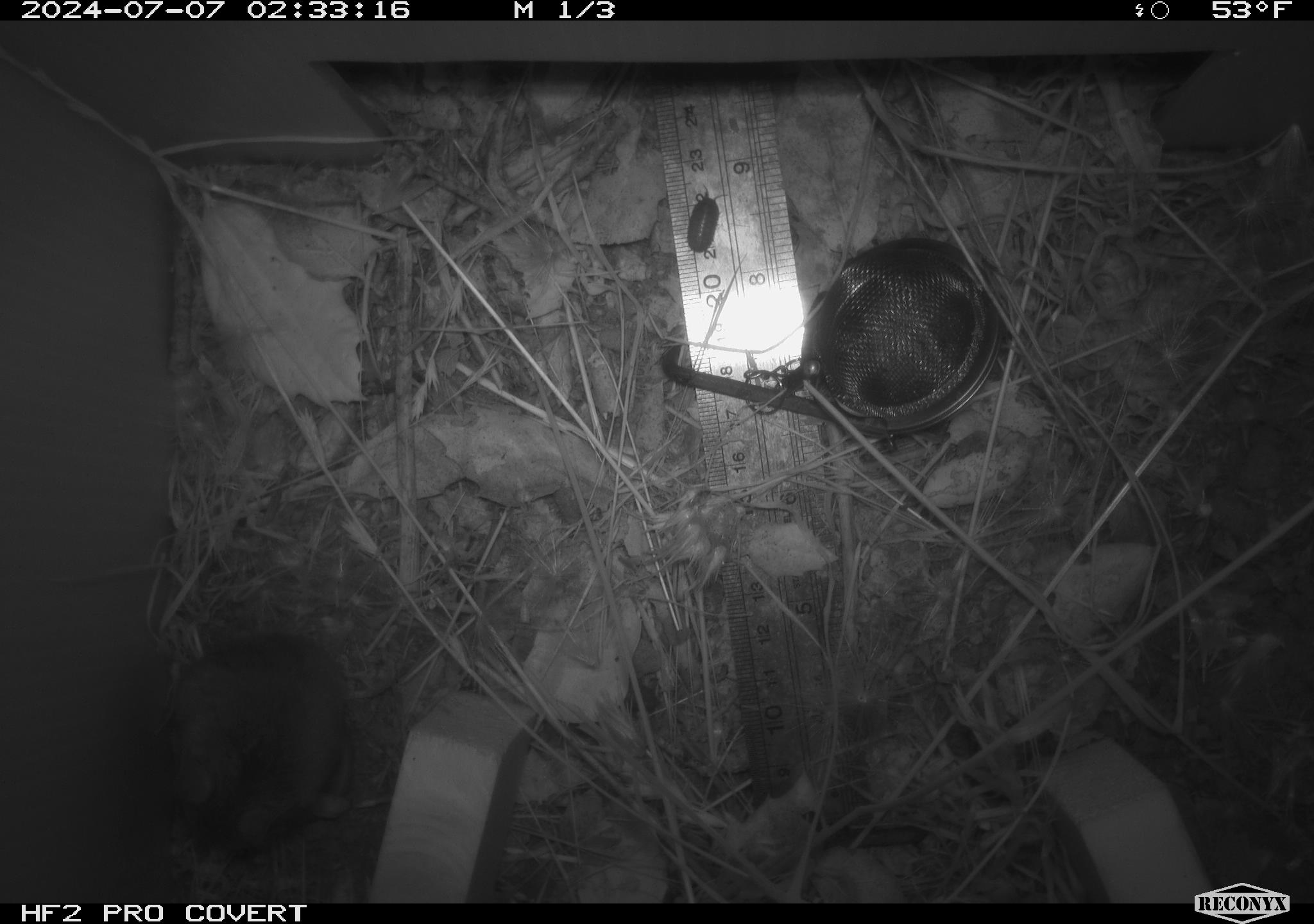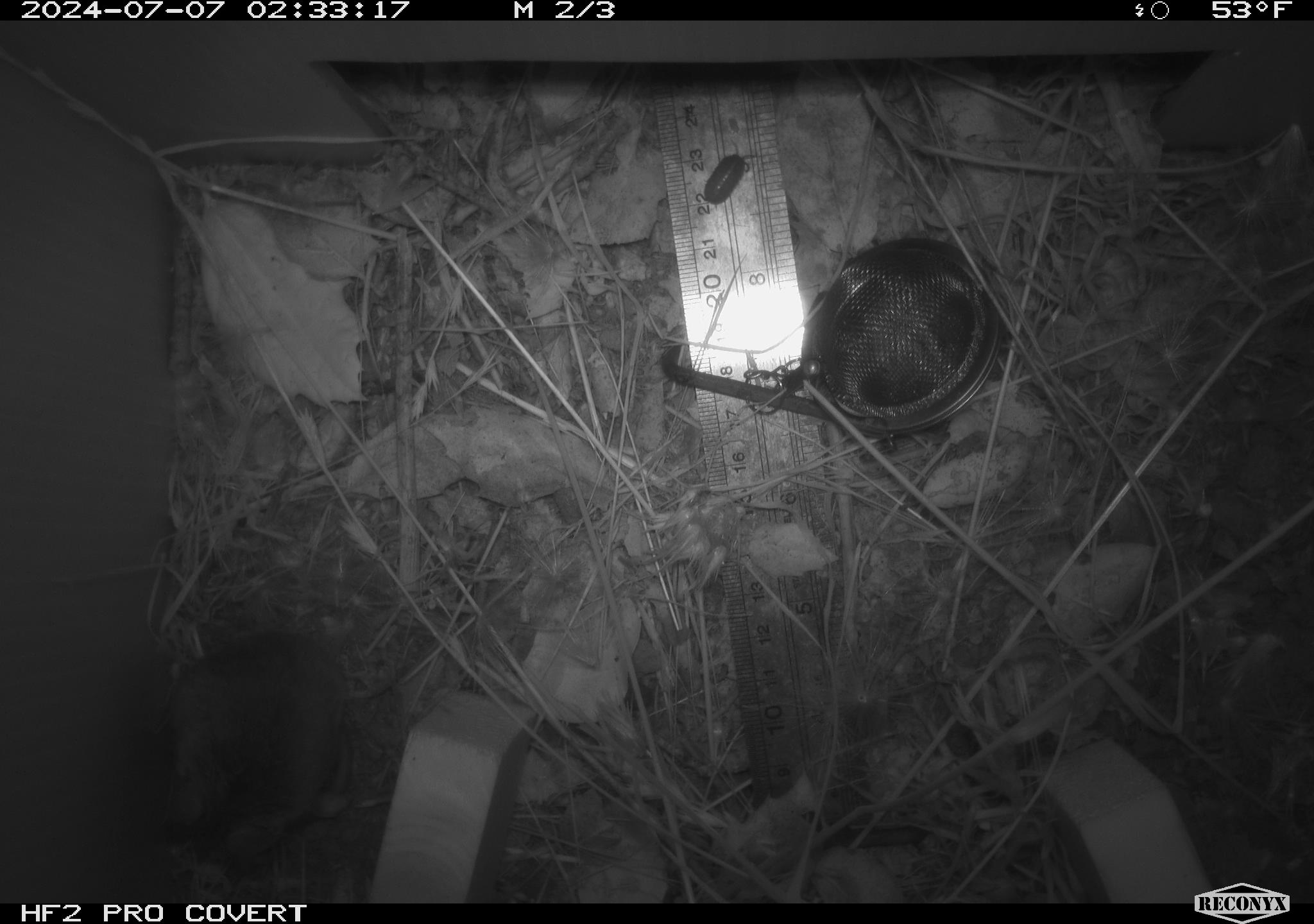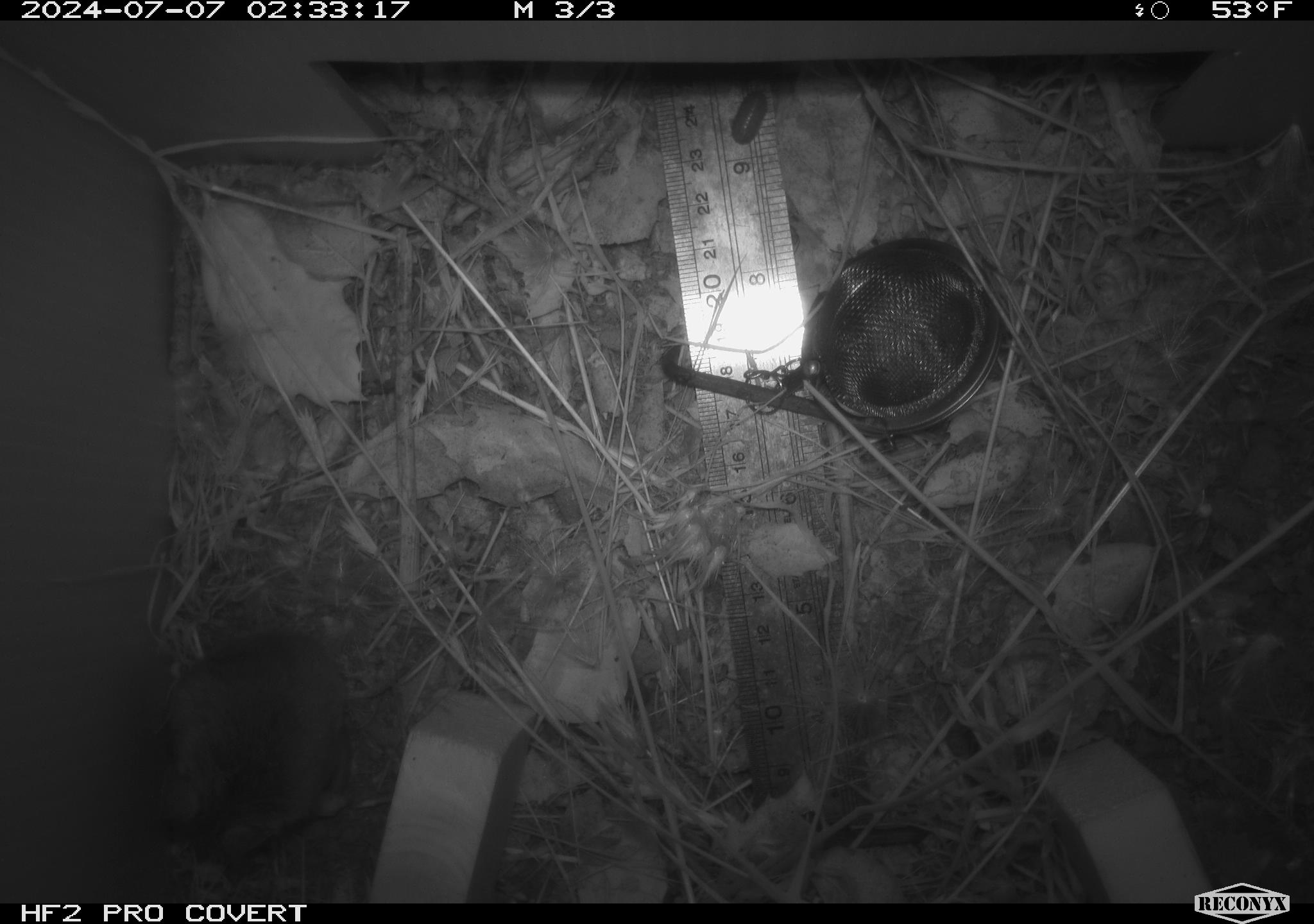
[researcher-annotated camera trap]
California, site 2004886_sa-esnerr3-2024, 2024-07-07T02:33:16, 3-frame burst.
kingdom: Animalia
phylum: Chordata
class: Mammalia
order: Rodentia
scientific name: Rodentia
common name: rodent